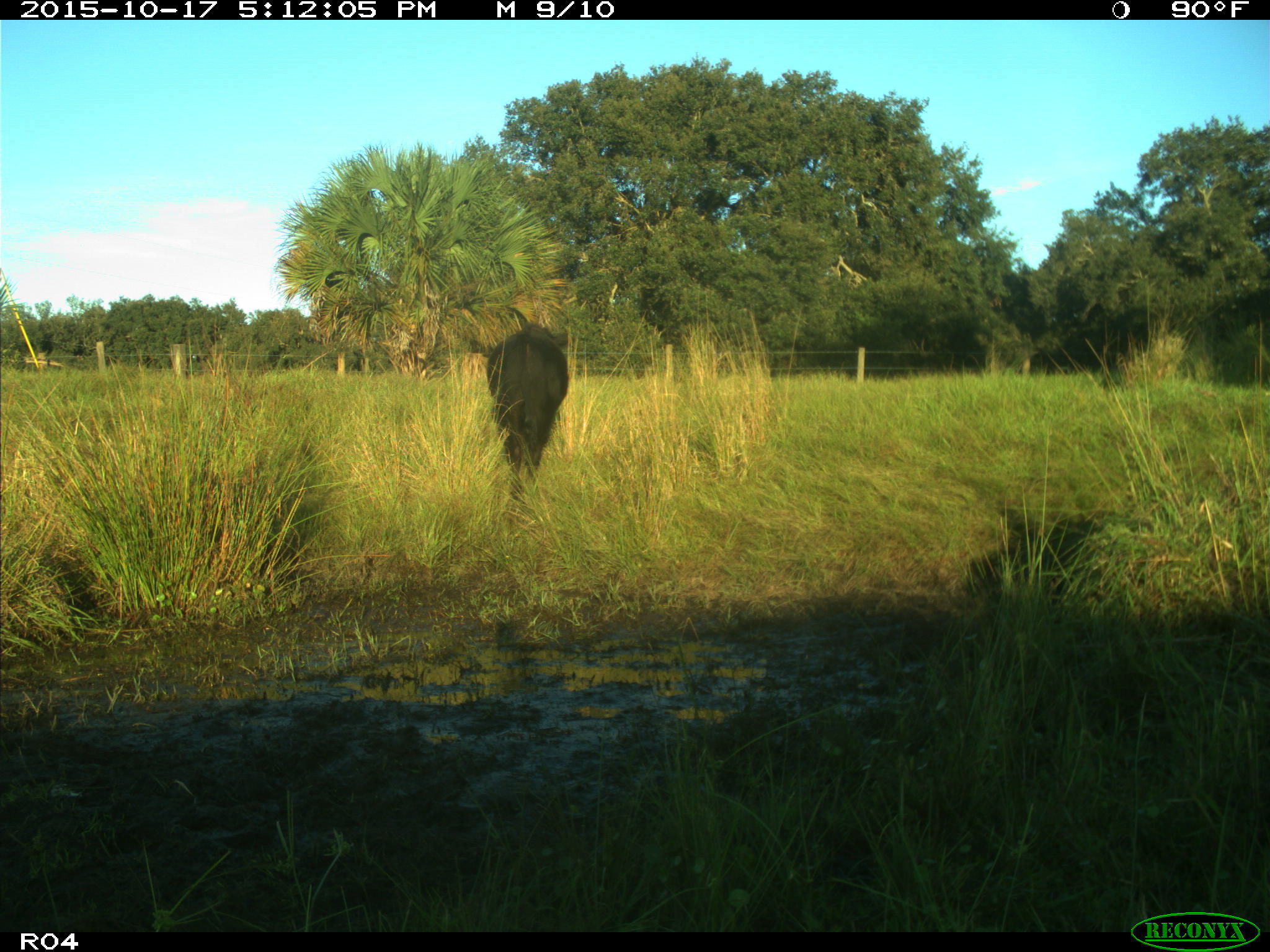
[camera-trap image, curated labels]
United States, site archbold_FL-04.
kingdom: Animalia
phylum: Chordata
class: Mammalia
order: Artiodactyla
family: Bovidae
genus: Bos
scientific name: Bos taurus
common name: domestic cow